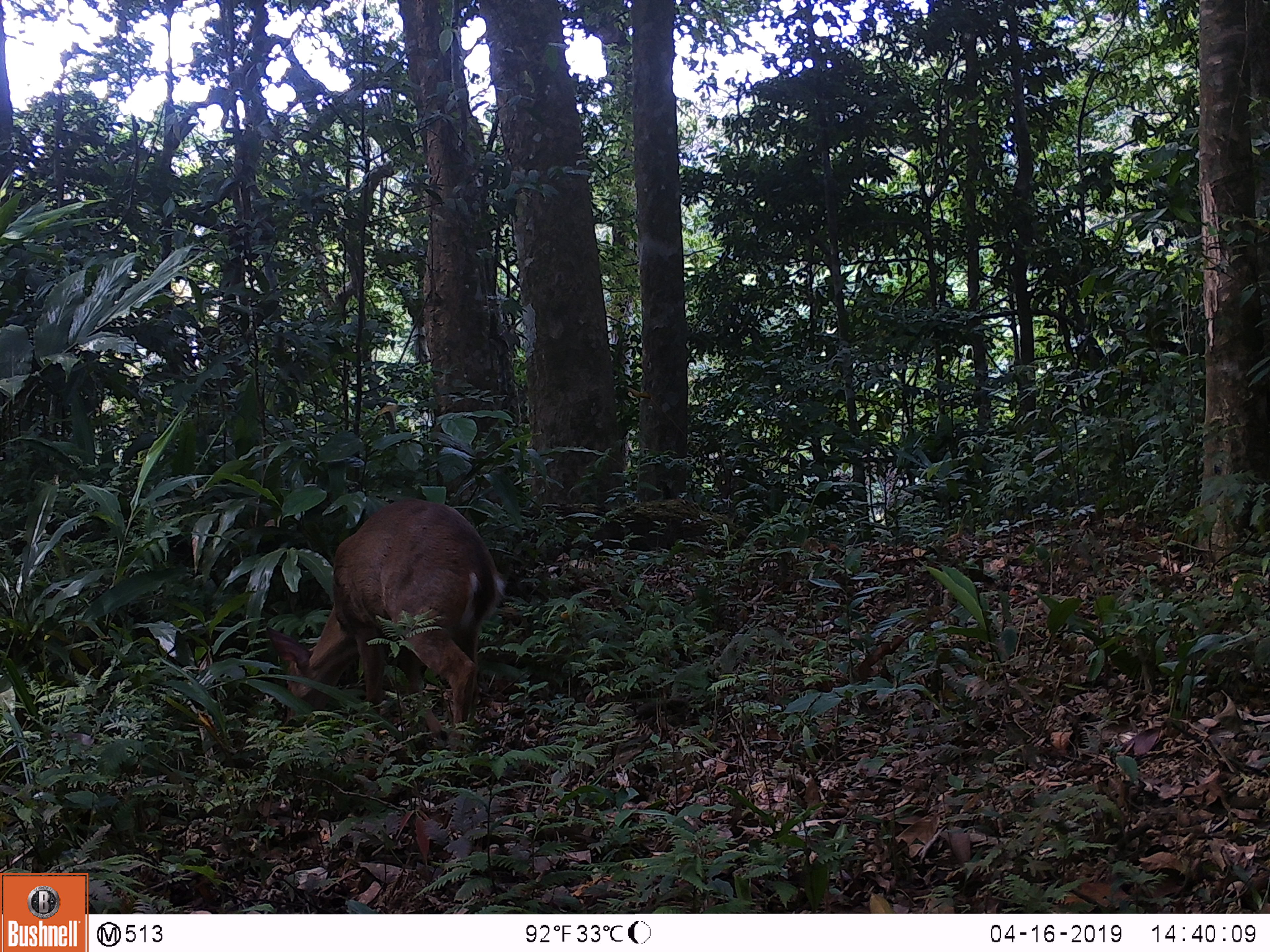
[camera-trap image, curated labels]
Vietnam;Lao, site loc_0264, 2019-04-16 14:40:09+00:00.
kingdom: Animalia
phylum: Chordata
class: Mammalia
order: Artiodactyla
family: Cervidae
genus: Muntiacus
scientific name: Muntiacus vuquangensis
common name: large-antlered muntjac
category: large antlered muntjac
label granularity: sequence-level